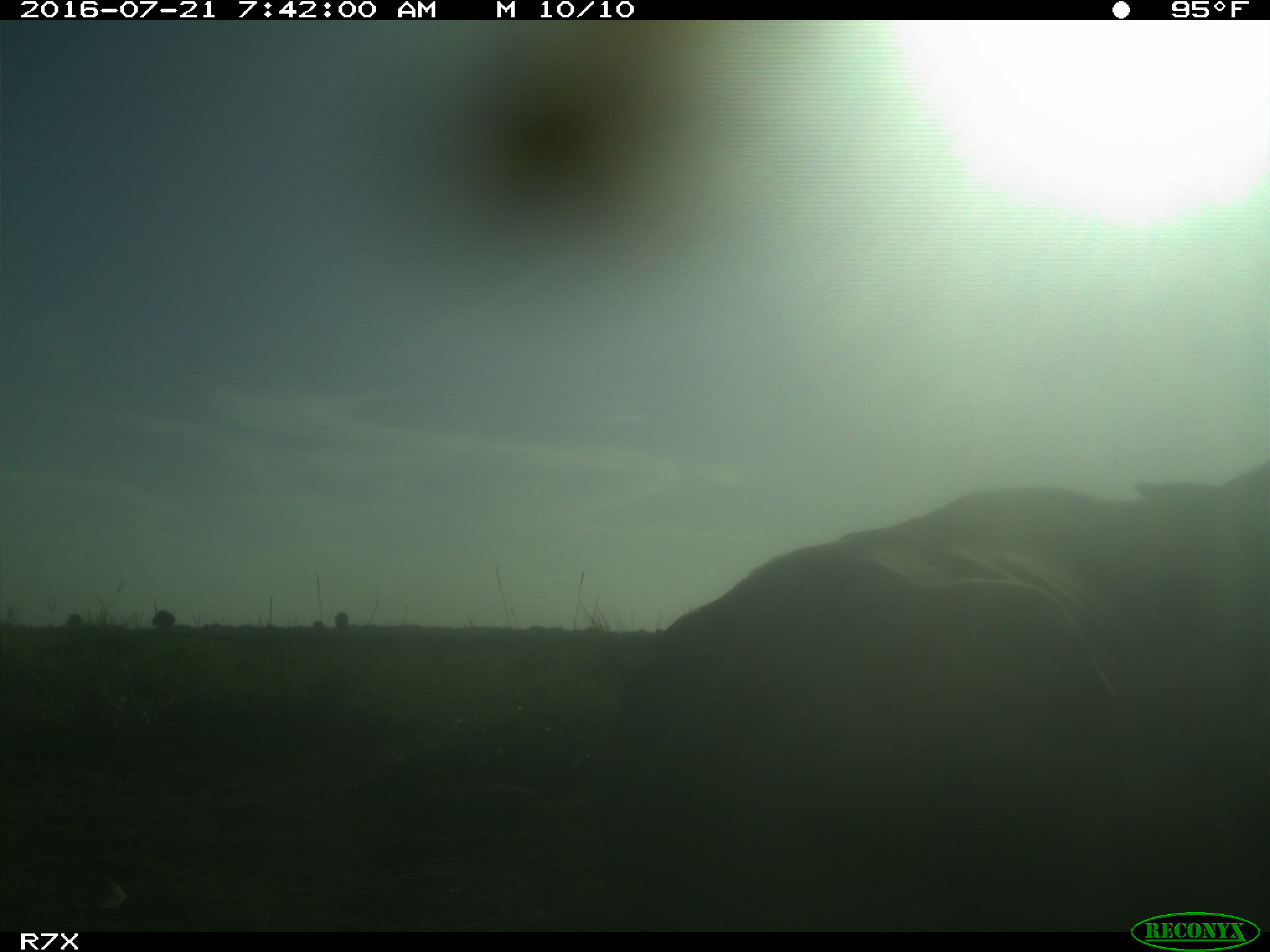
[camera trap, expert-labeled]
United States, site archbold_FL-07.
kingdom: Animalia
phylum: Chordata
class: Mammalia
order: Artiodactyla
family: Bovidae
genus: Bos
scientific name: Bos taurus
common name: domestic cow